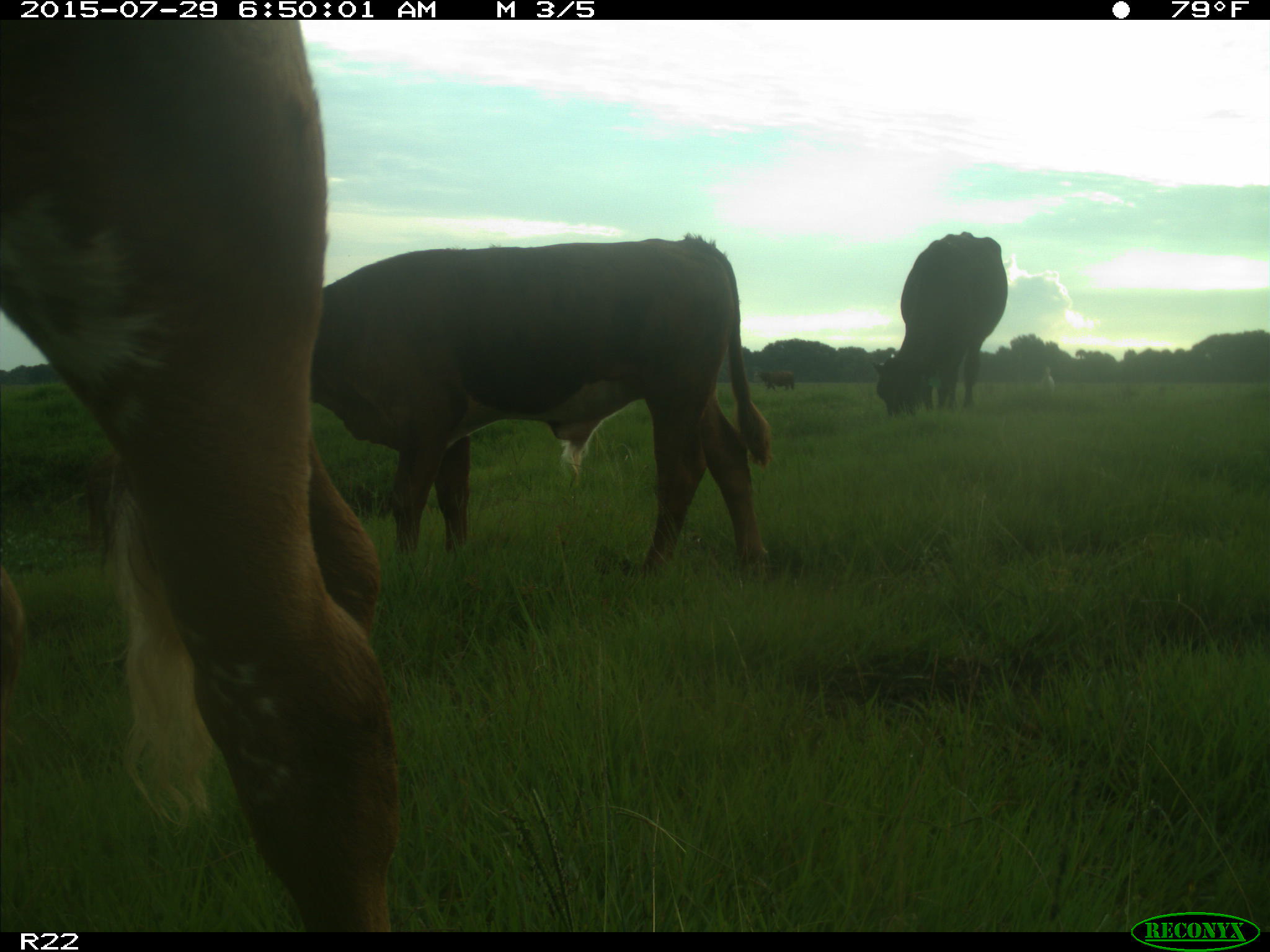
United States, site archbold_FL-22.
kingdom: Animalia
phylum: Chordata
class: Mammalia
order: Artiodactyla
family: Bovidae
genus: Bos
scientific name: Bos taurus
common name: domestic cow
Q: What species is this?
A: Bos taurus (domestic cow).